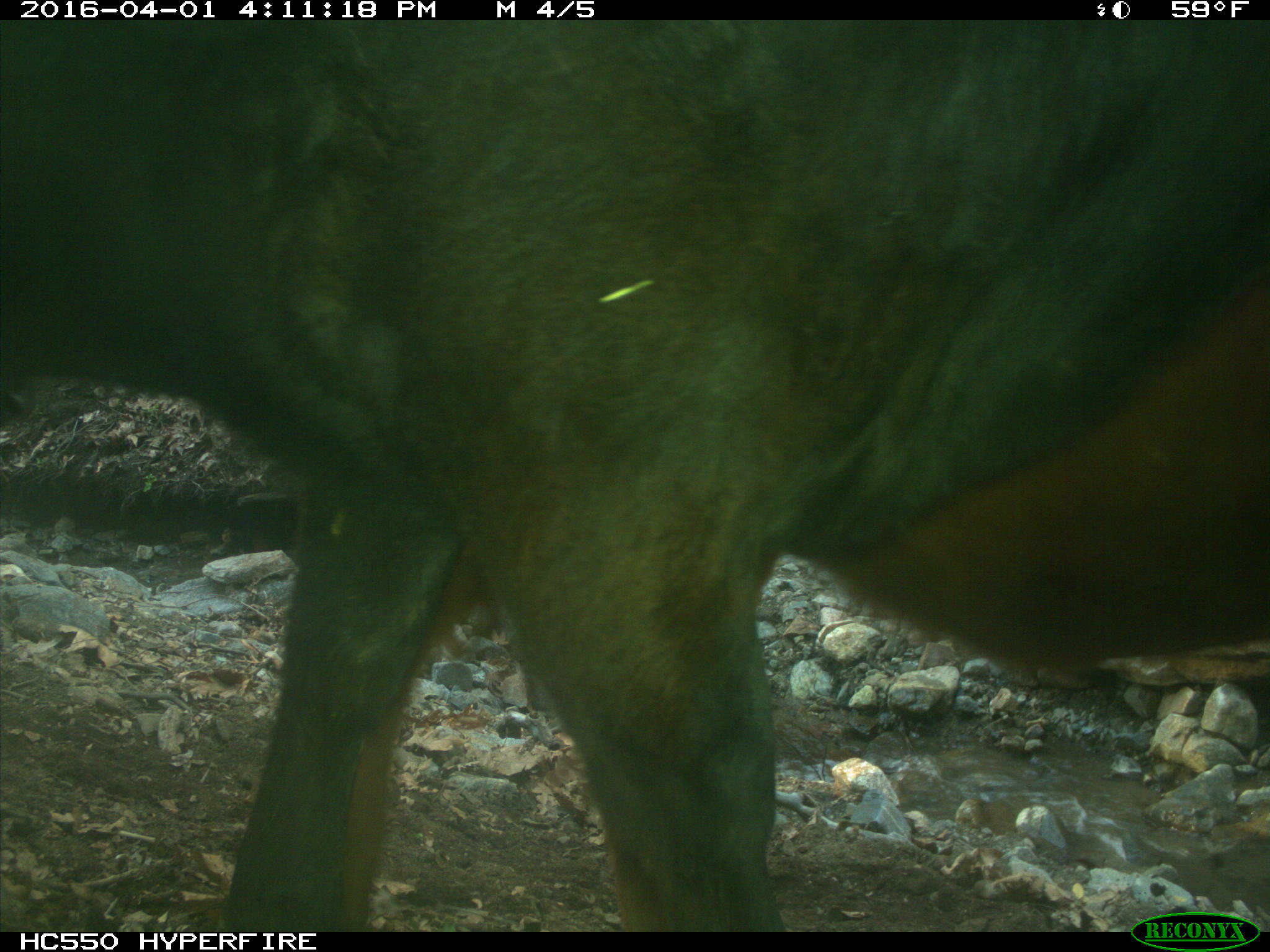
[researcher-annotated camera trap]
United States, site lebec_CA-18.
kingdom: Animalia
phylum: Chordata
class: Mammalia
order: Artiodactyla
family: Bovidae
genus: Bos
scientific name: Bos taurus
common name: domestic cow